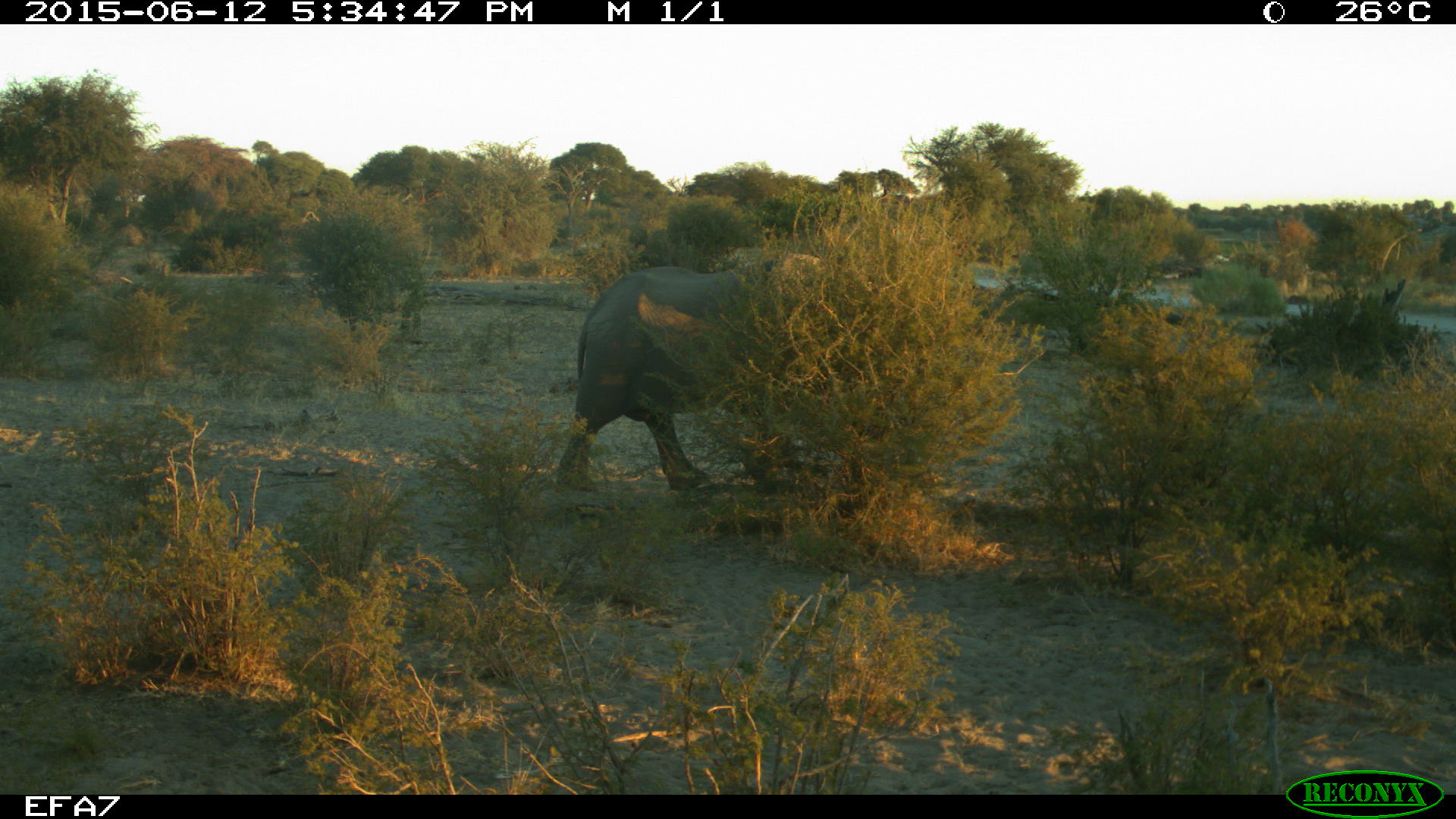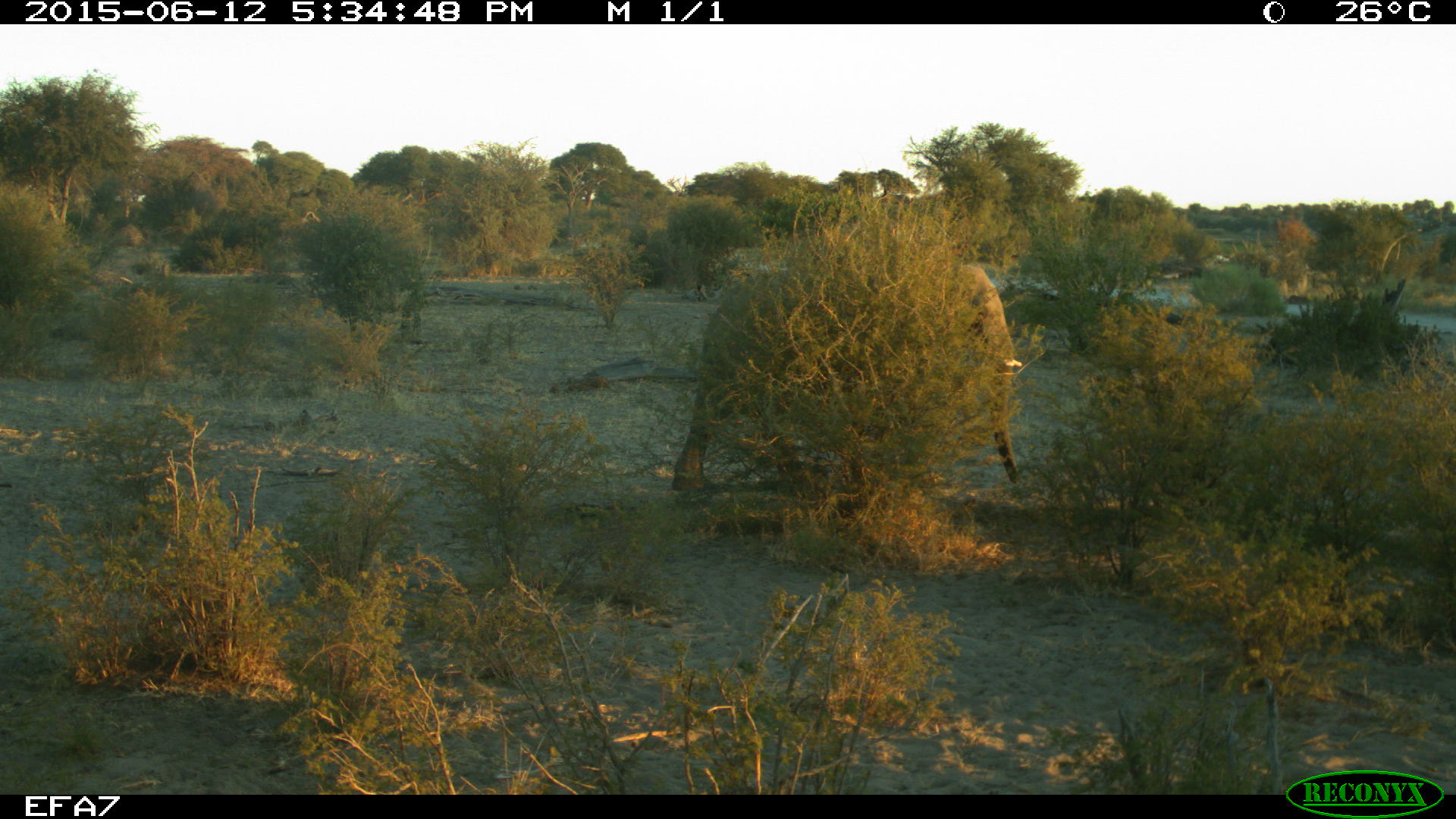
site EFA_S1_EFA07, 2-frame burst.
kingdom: Animalia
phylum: Chordata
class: Mammalia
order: Proboscidea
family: Elephantidae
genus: Loxodonta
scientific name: Loxodonta africana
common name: african bush elephant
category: elephant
Elephant (african bush elephant) (Loxodonta africana), count 1. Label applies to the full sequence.